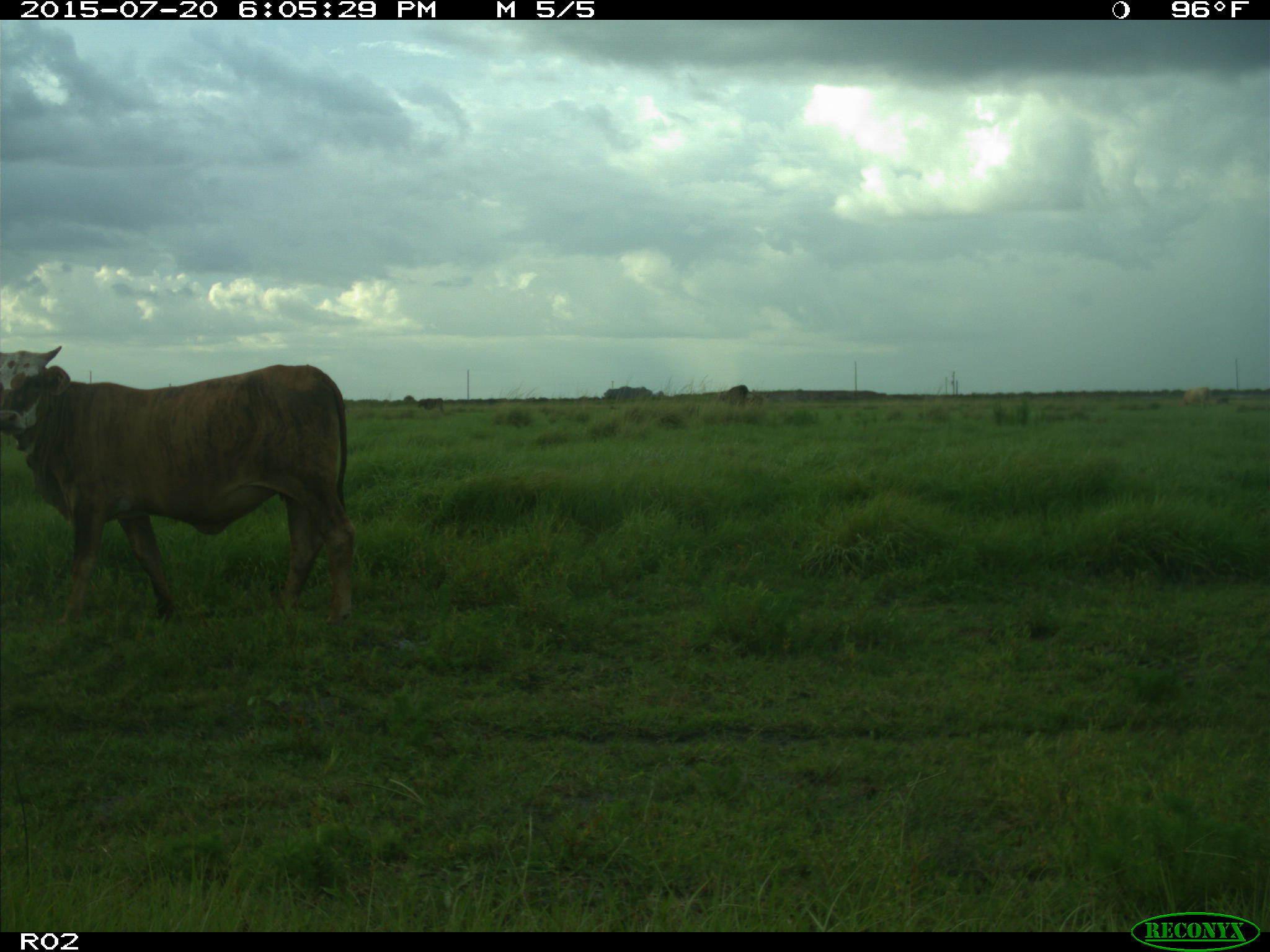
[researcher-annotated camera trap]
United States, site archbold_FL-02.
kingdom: Animalia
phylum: Chordata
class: Mammalia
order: Artiodactyla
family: Bovidae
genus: Bos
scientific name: Bos taurus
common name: domestic cow